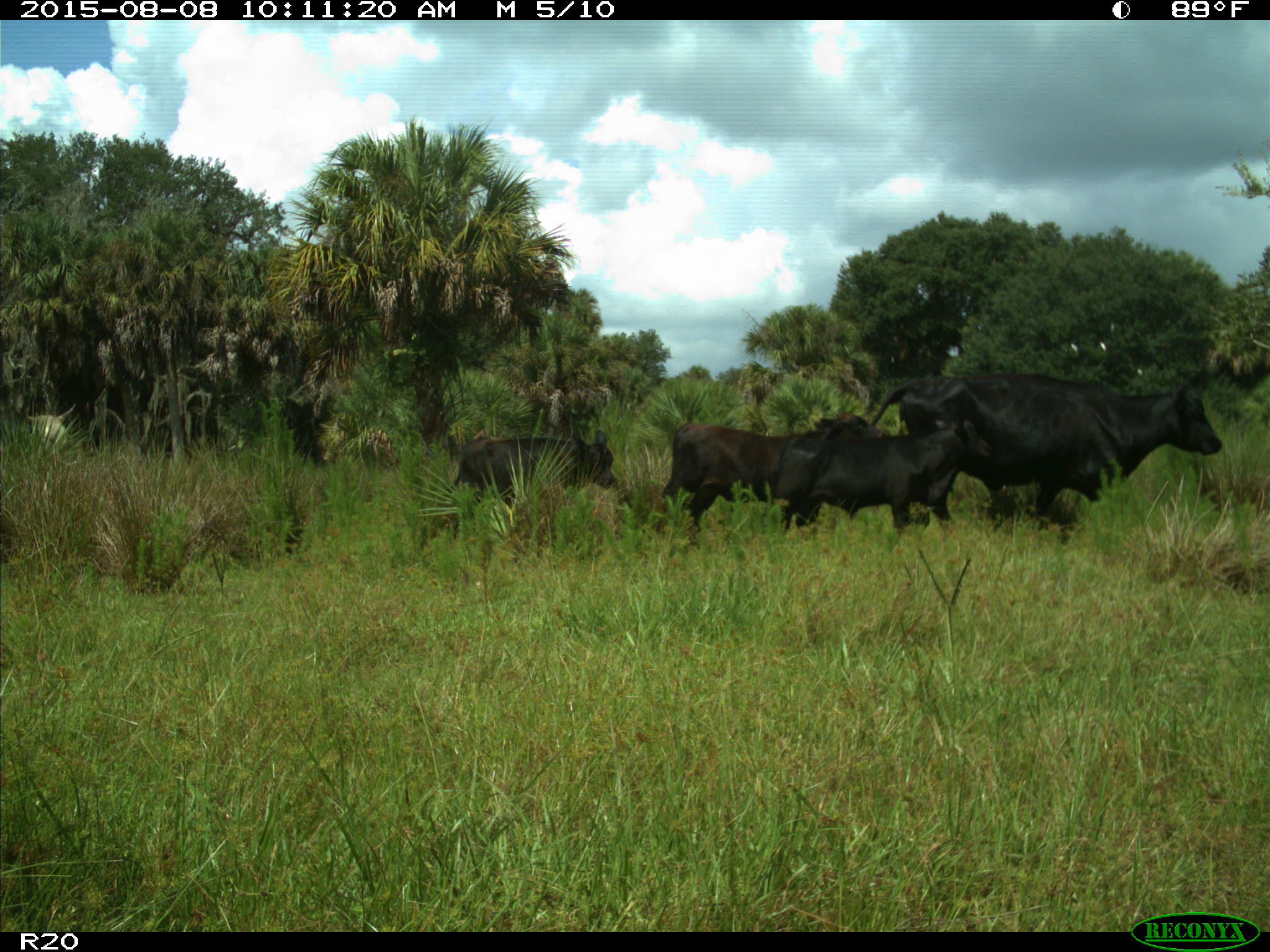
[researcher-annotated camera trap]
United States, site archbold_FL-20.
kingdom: Animalia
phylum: Chordata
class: Mammalia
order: Artiodactyla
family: Bovidae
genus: Bos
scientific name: Bos taurus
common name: domestic cow